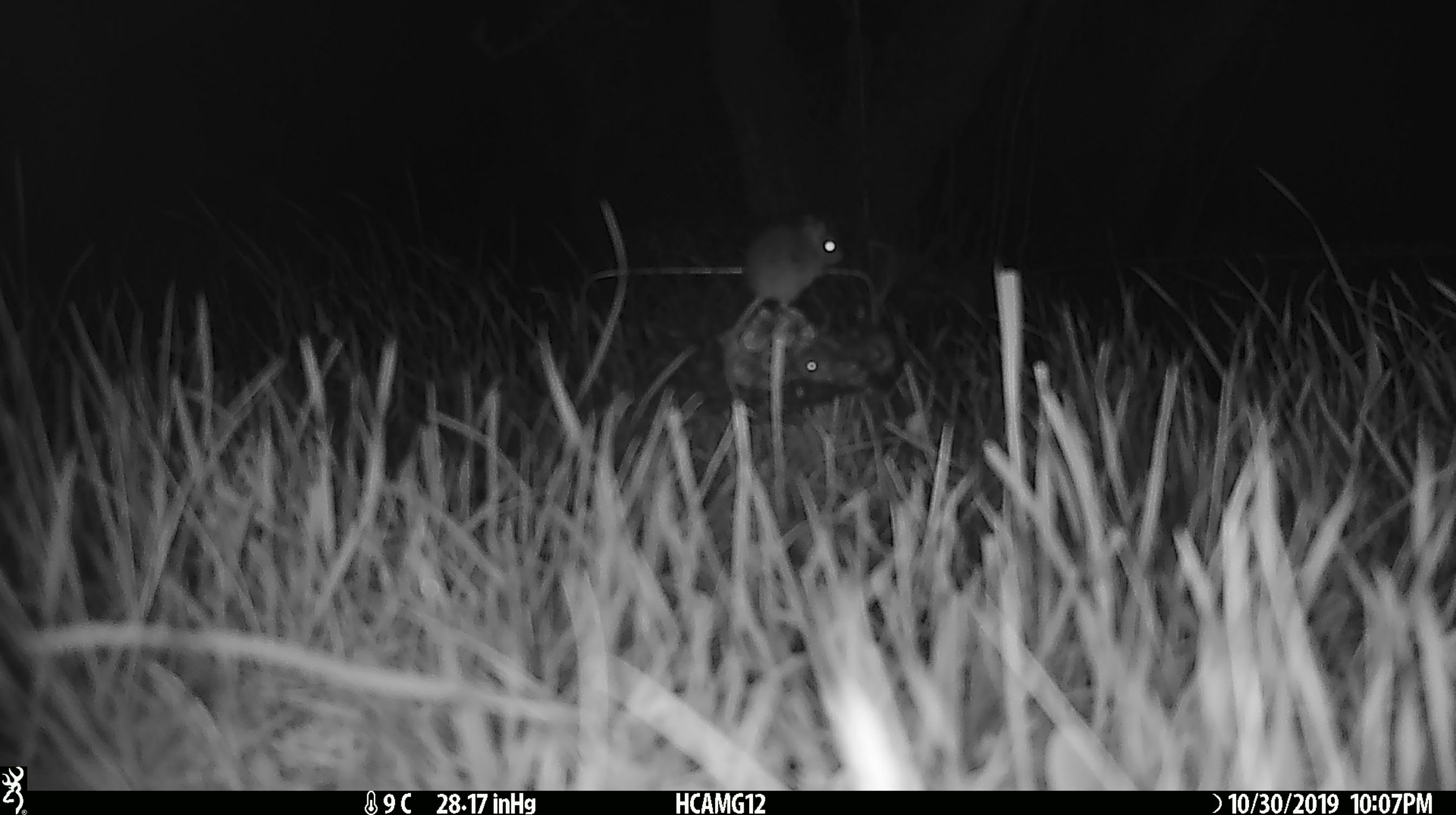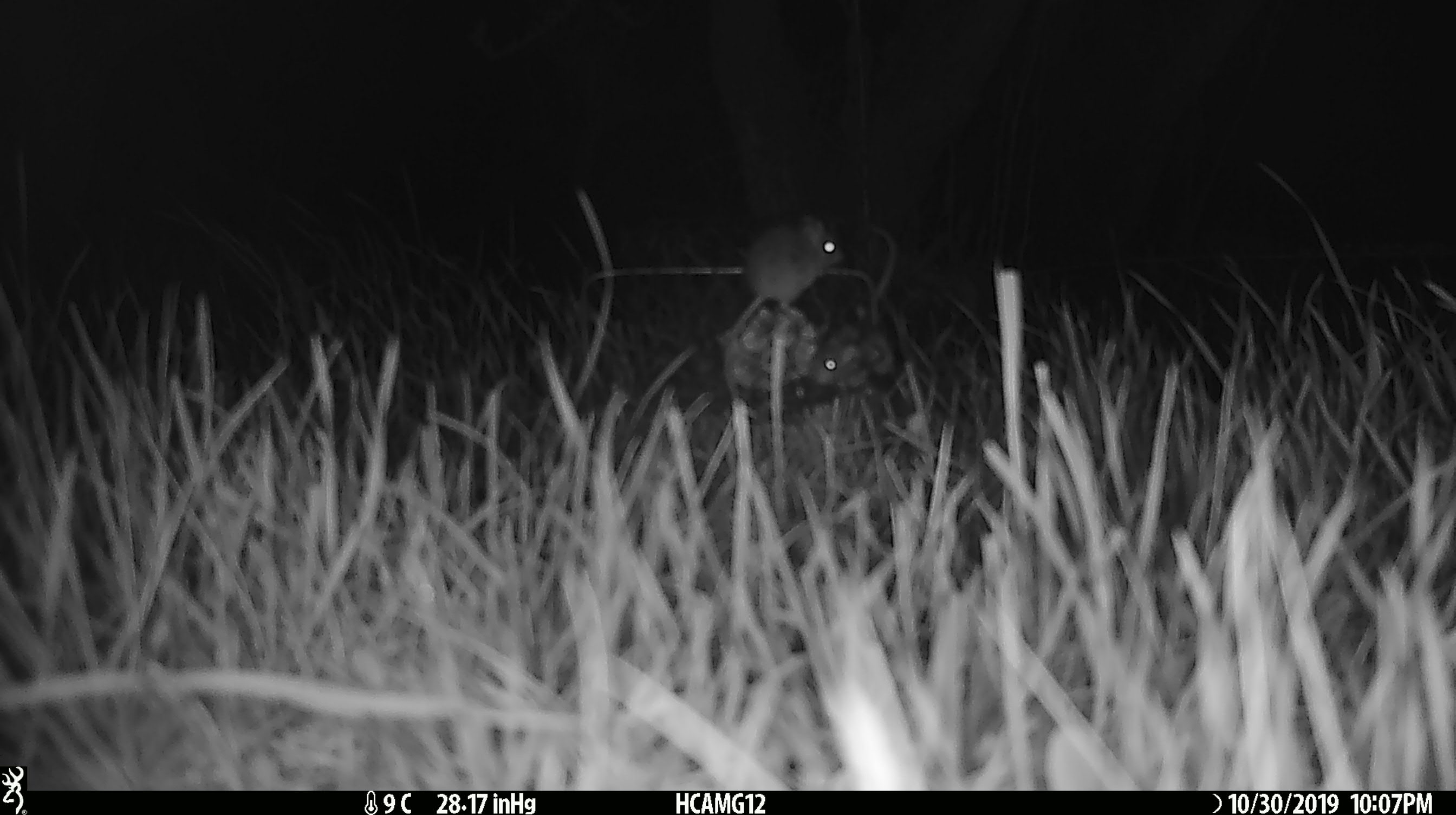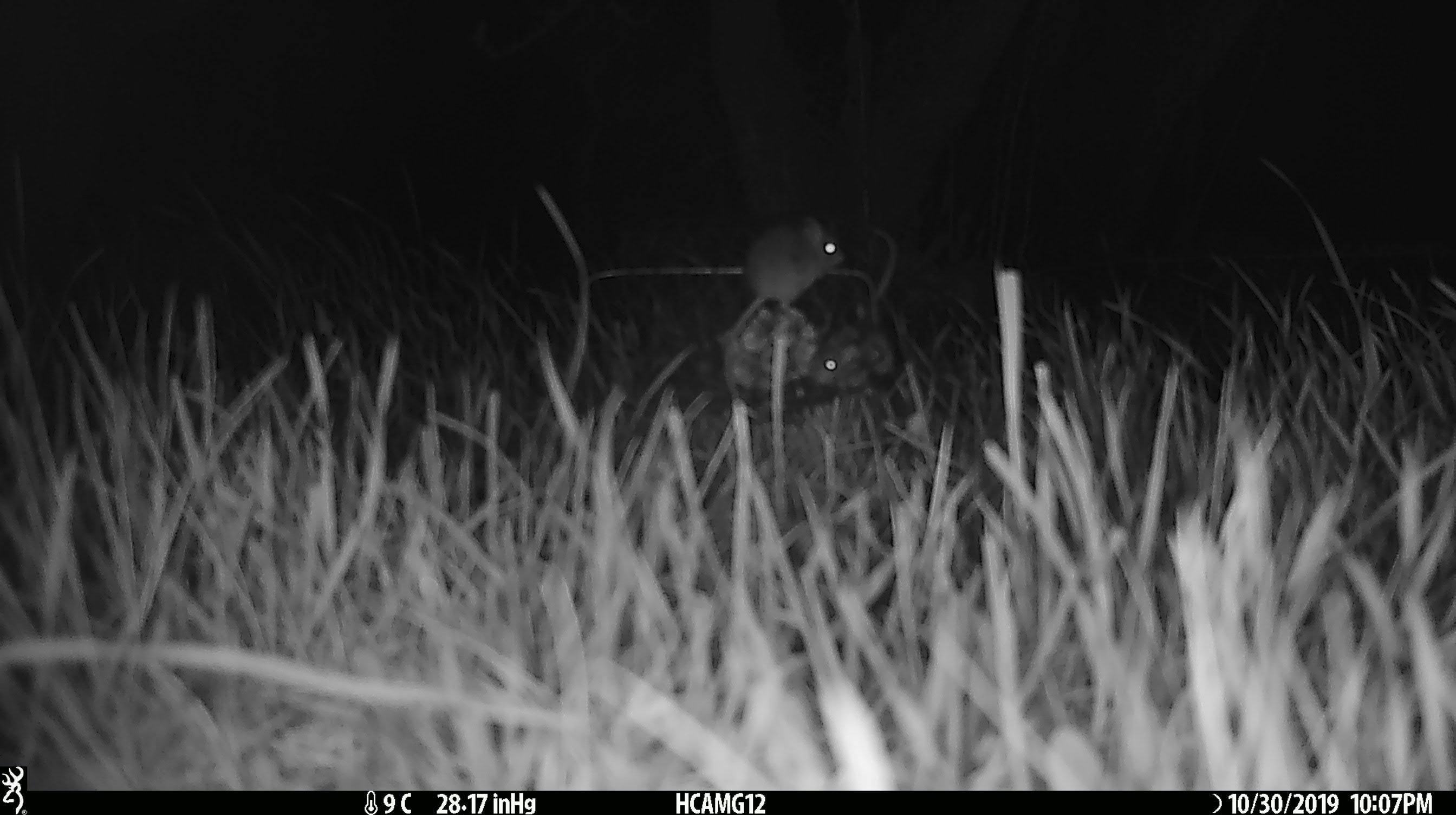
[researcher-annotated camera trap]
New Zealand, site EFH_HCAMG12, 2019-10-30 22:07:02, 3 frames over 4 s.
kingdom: Animalia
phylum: Chordata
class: Mammalia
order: Rodentia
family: Muridae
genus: Mus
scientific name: Mus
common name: mouse